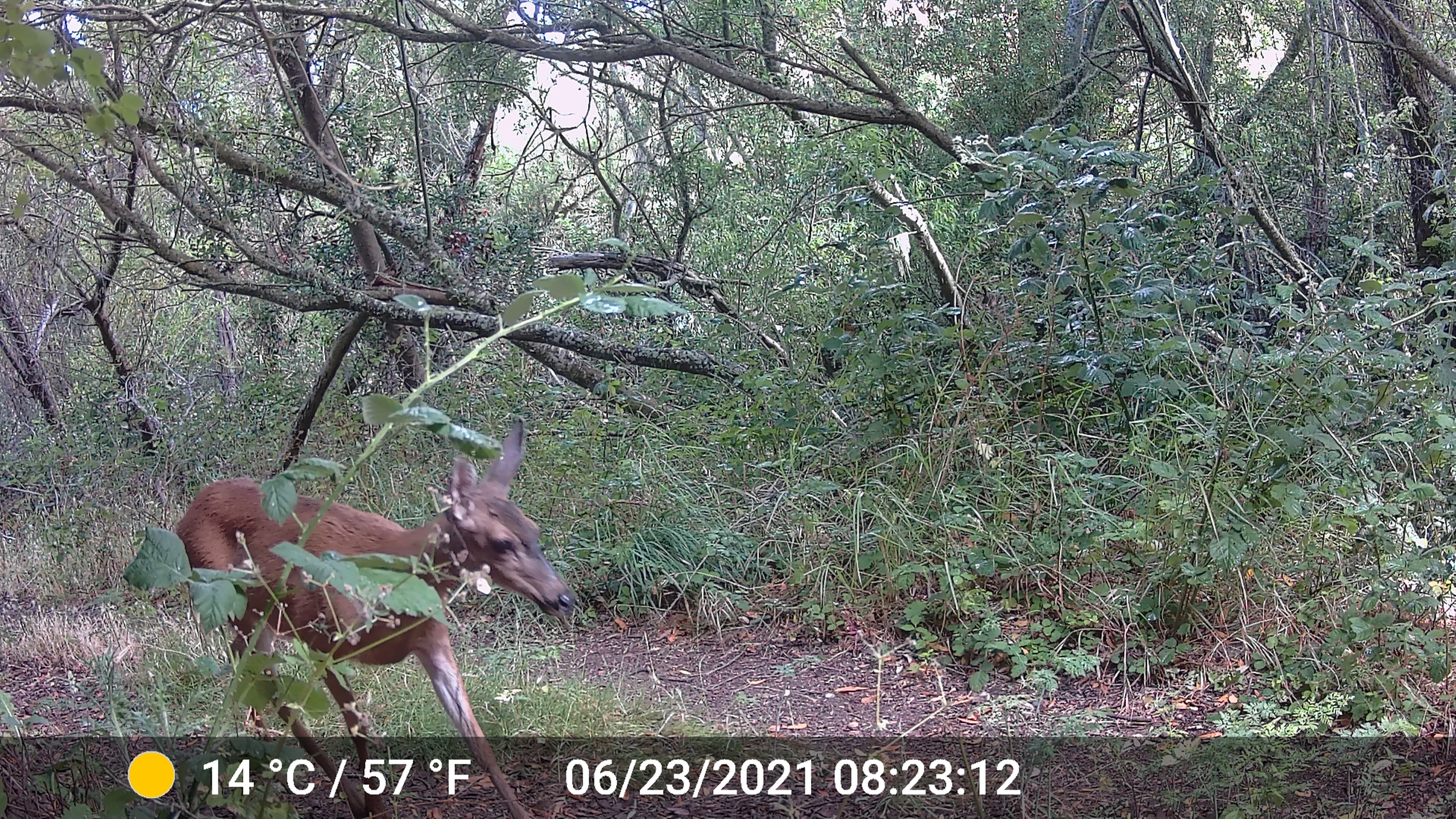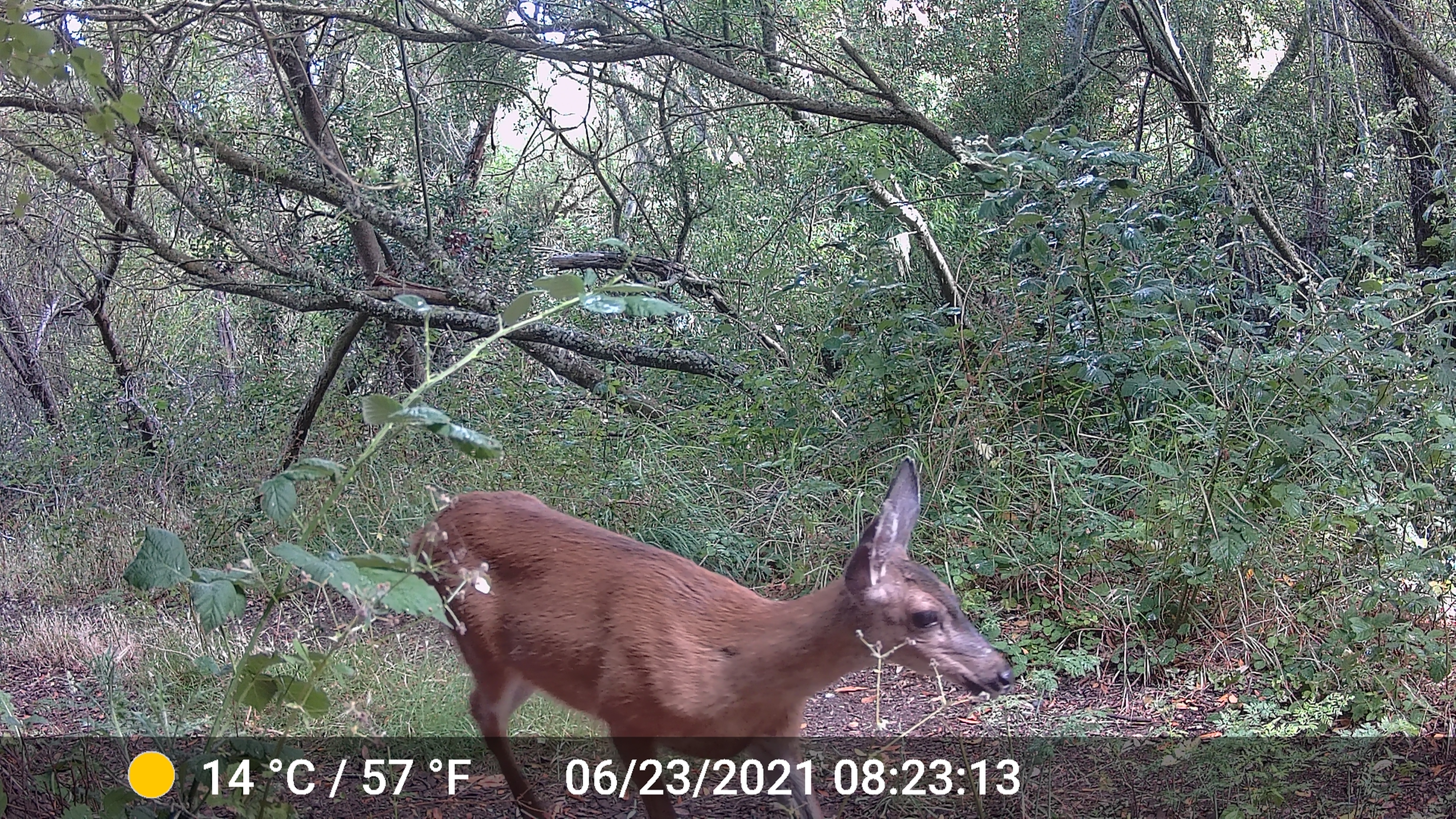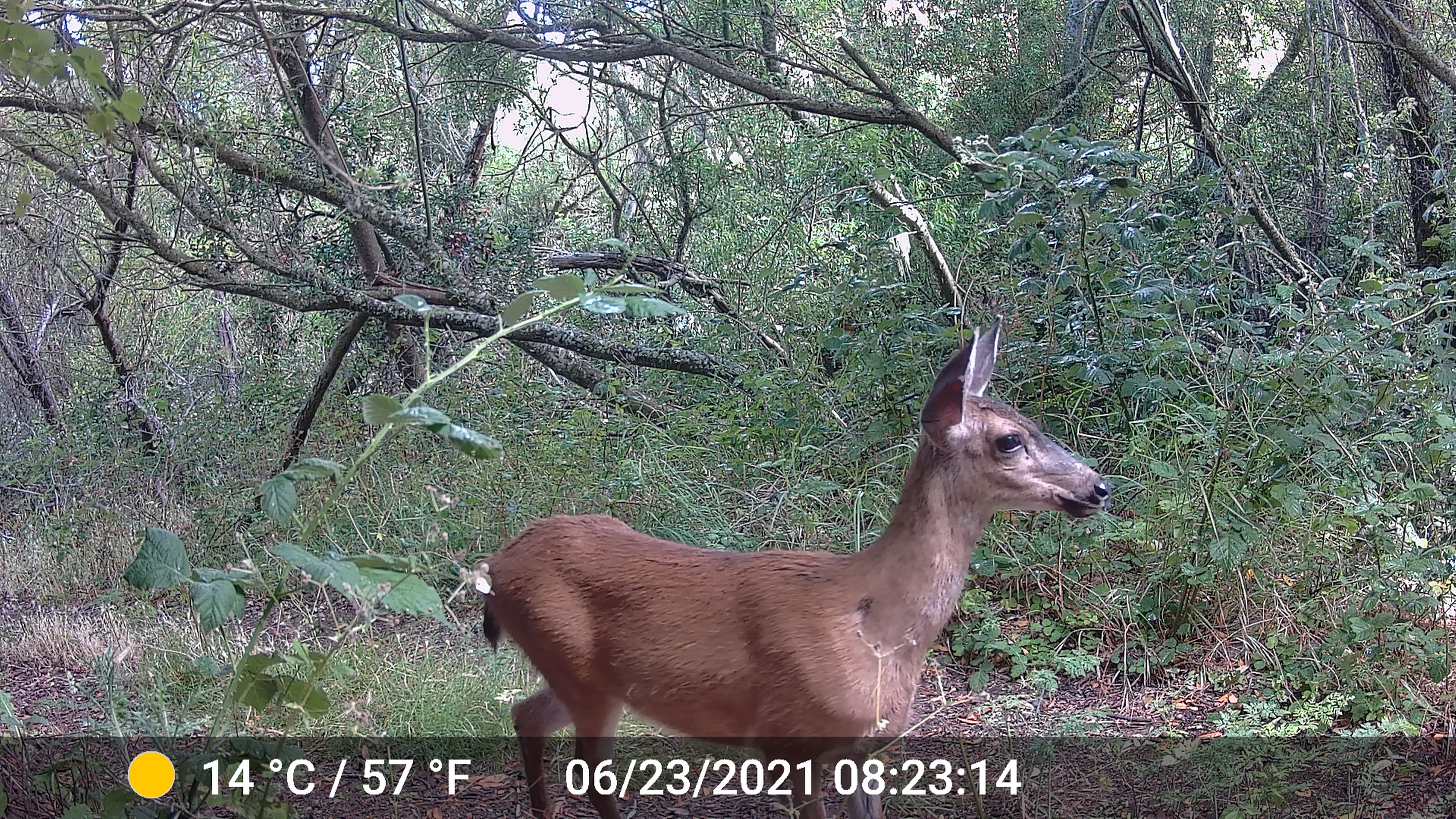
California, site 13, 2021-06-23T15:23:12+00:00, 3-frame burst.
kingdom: Animalia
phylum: Chordata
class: Mammalia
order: Artiodactyla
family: Cervidae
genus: Odocoileus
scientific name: Odocoileus hemionus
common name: mule deer